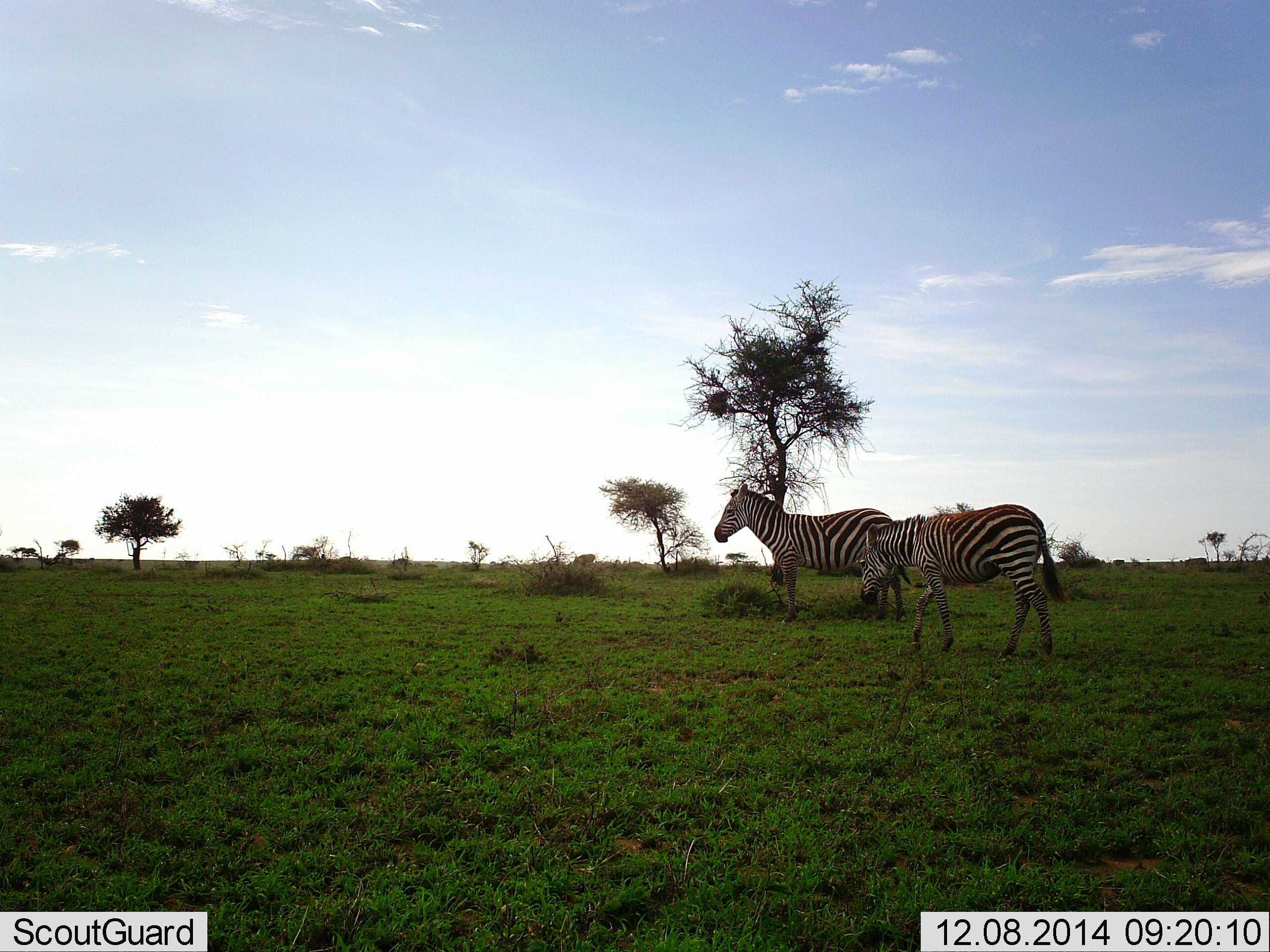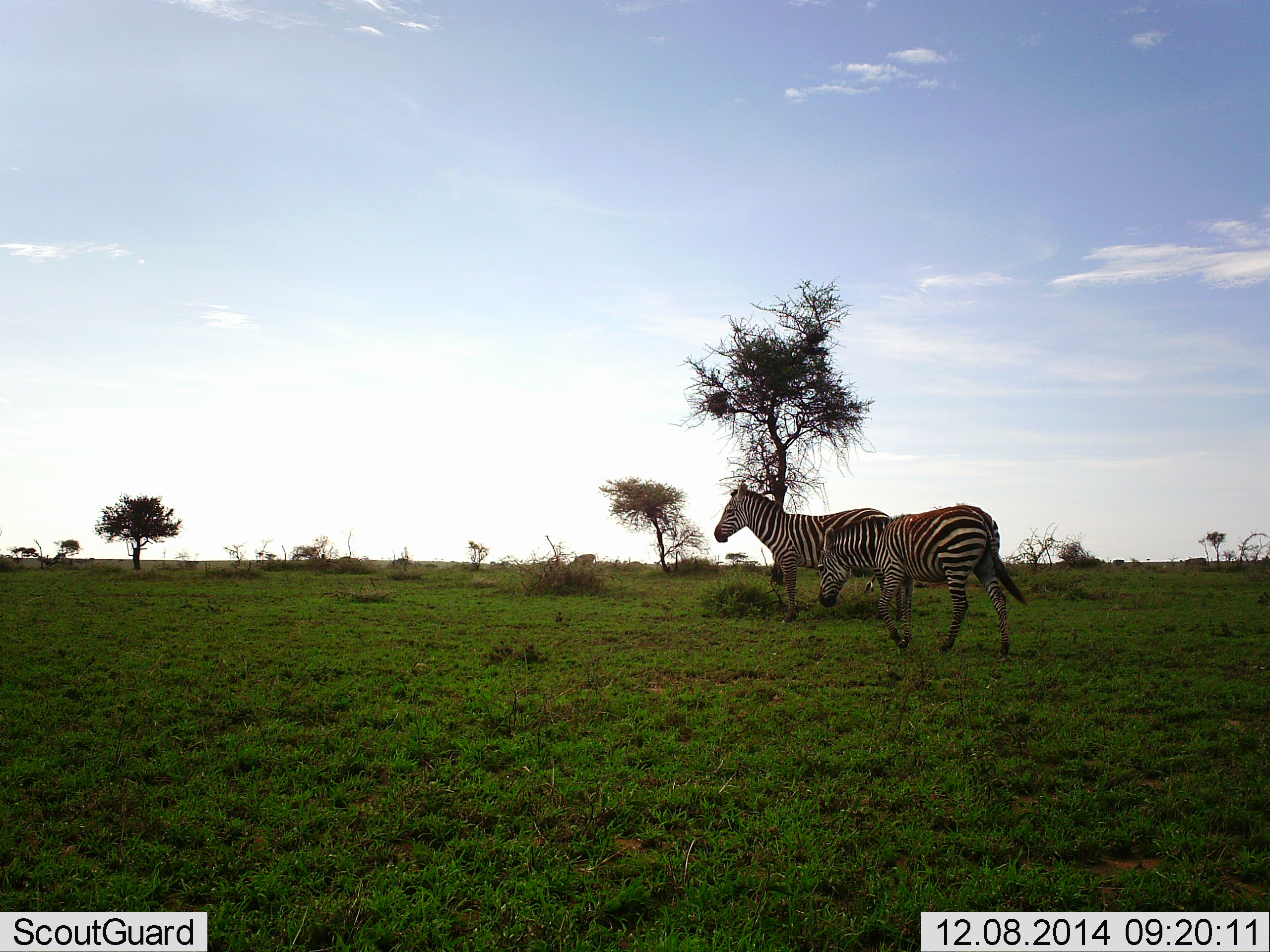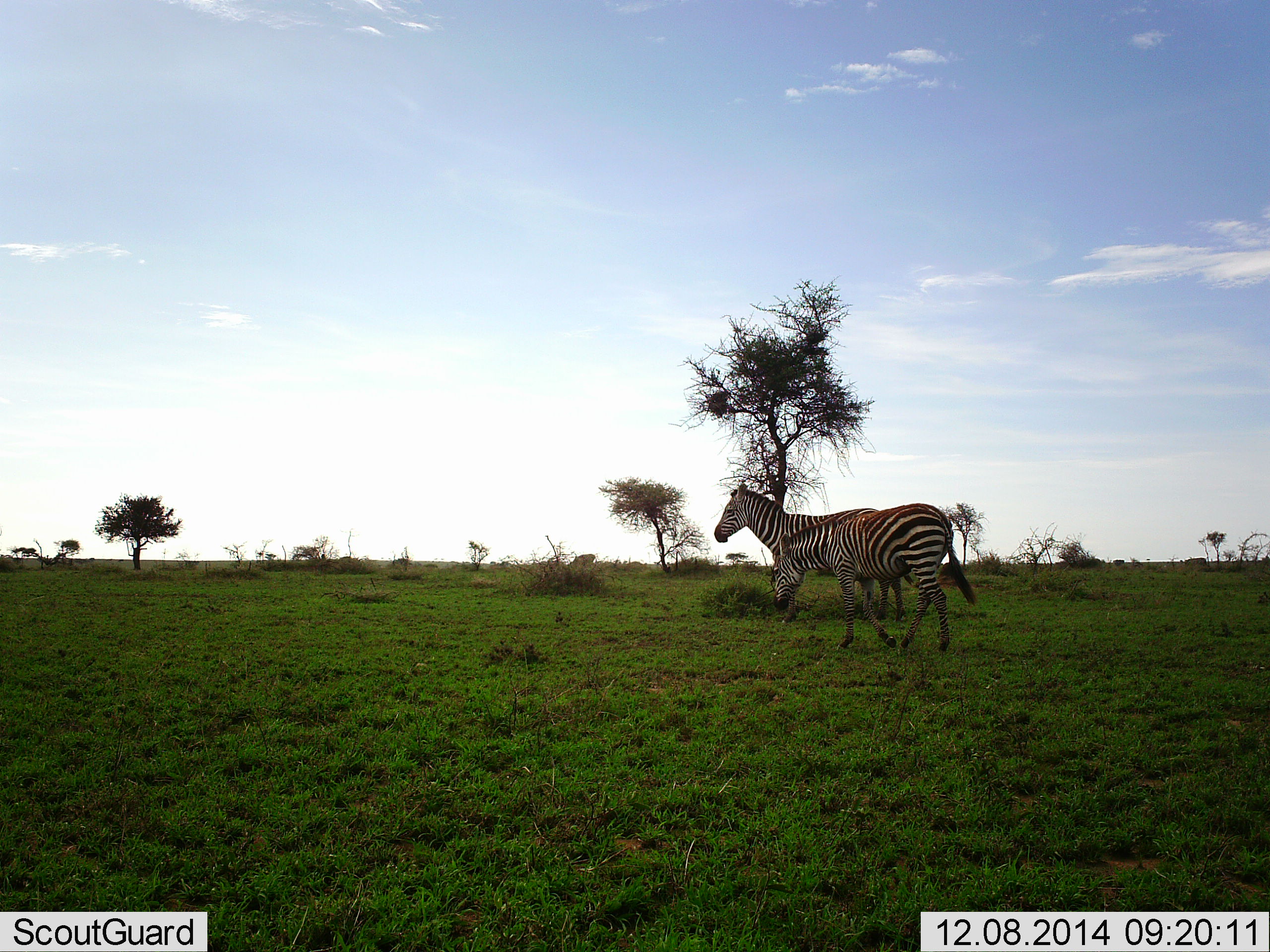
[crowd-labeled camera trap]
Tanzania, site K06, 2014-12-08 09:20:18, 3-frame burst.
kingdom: Animalia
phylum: Chordata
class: Mammalia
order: Perissodactyla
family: Equidae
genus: Equus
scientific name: Equus quagga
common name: plains zebra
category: zebra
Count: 2.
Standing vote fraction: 90%.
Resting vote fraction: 0%.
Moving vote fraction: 100%.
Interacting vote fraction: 0%.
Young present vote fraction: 0%.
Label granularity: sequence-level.